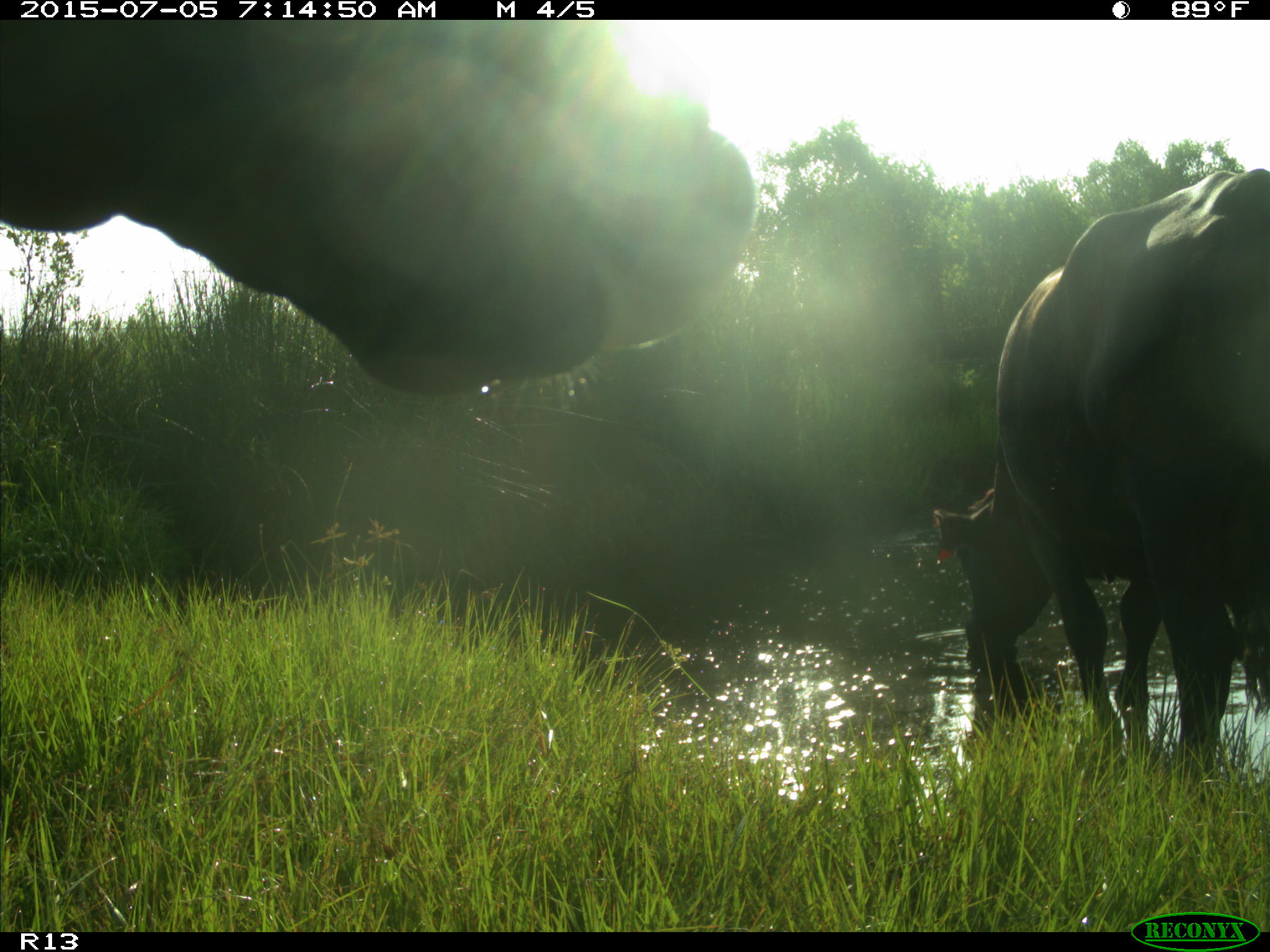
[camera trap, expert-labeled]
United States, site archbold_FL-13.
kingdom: Animalia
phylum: Chordata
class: Mammalia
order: Artiodactyla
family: Bovidae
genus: Bos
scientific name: Bos taurus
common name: domestic cow